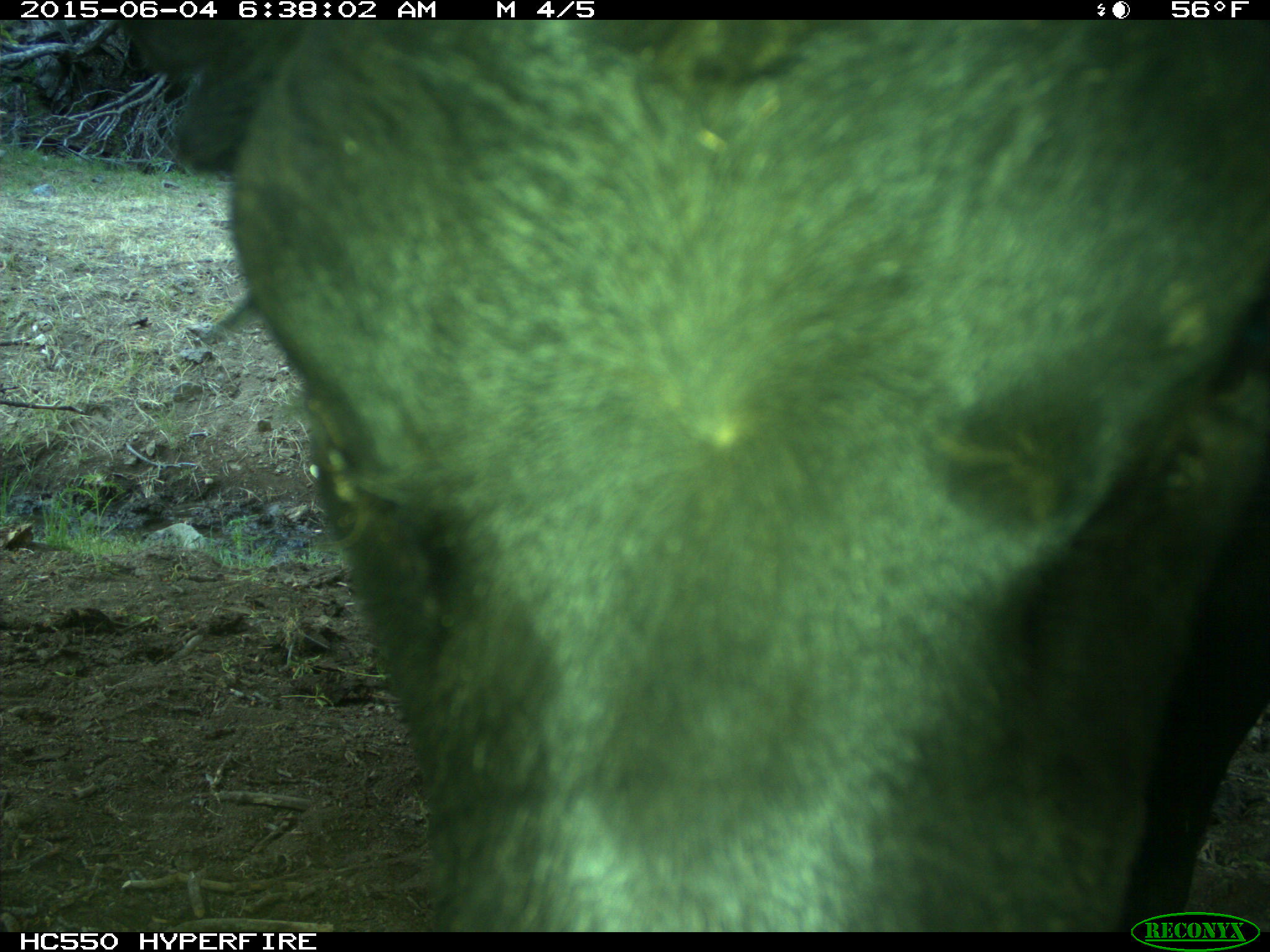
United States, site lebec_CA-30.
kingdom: Animalia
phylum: Chordata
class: Mammalia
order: Artiodactyla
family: Bovidae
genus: Bos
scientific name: Bos taurus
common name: domestic cow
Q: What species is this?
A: Bos taurus (domestic cow).